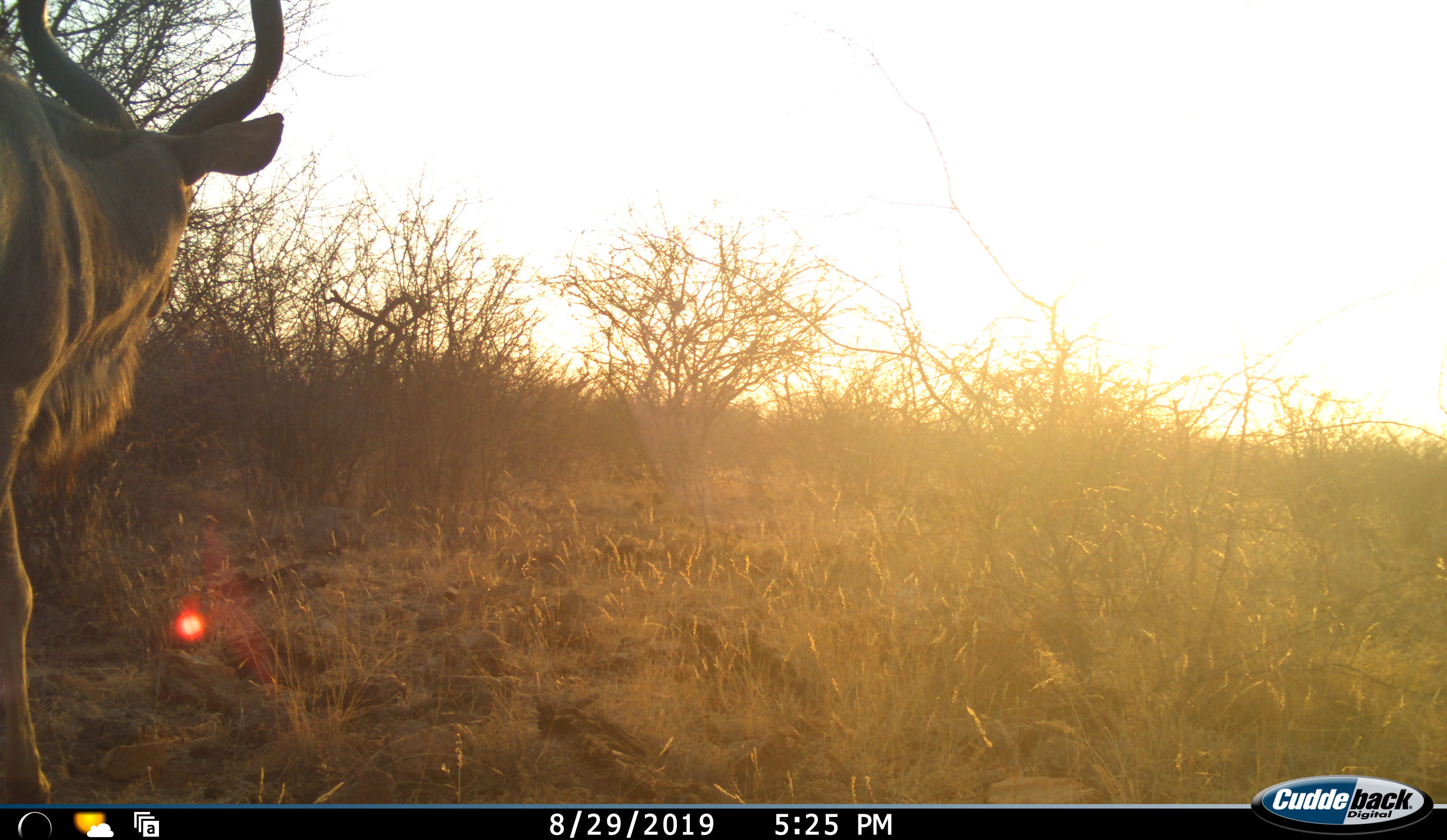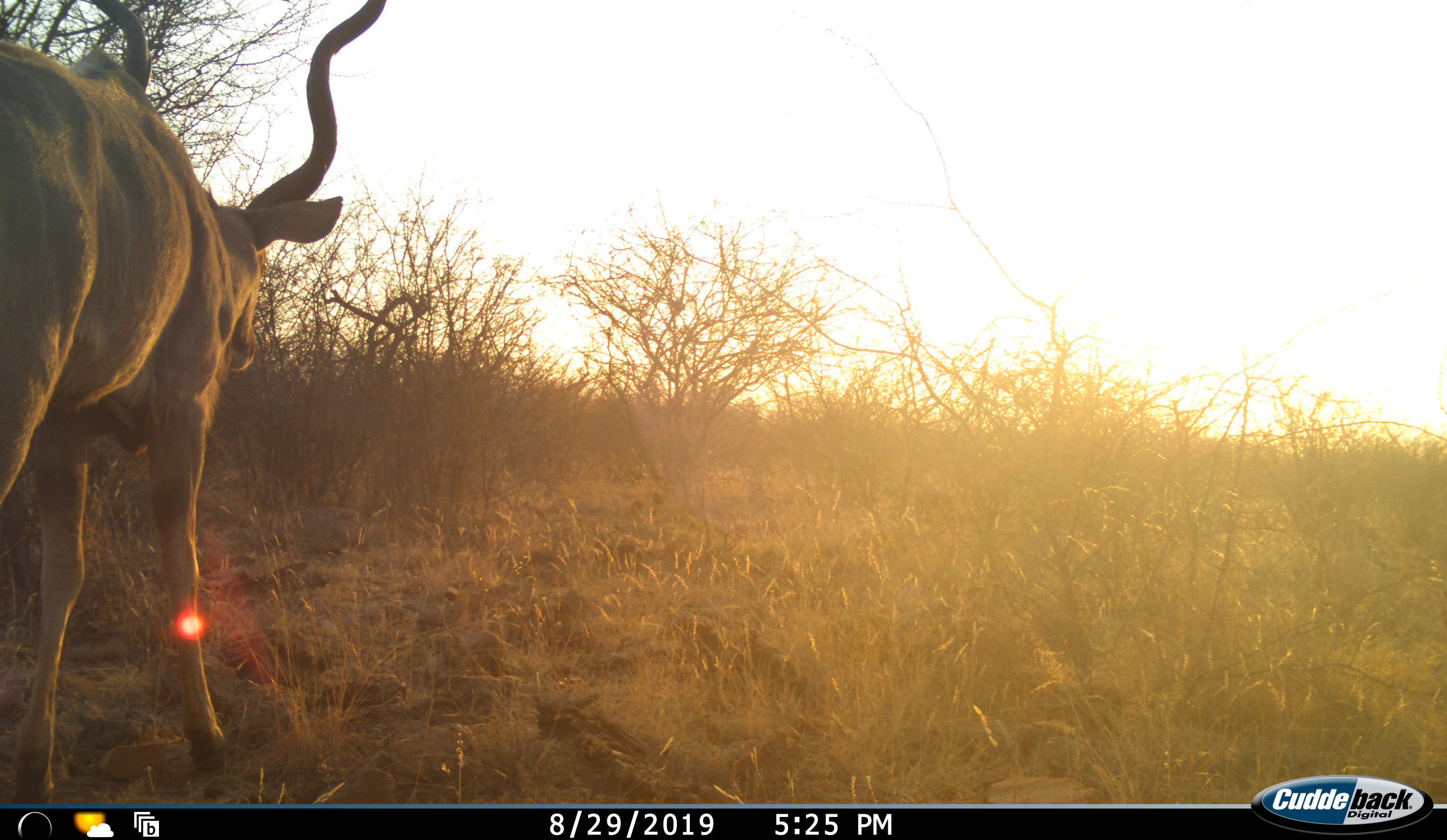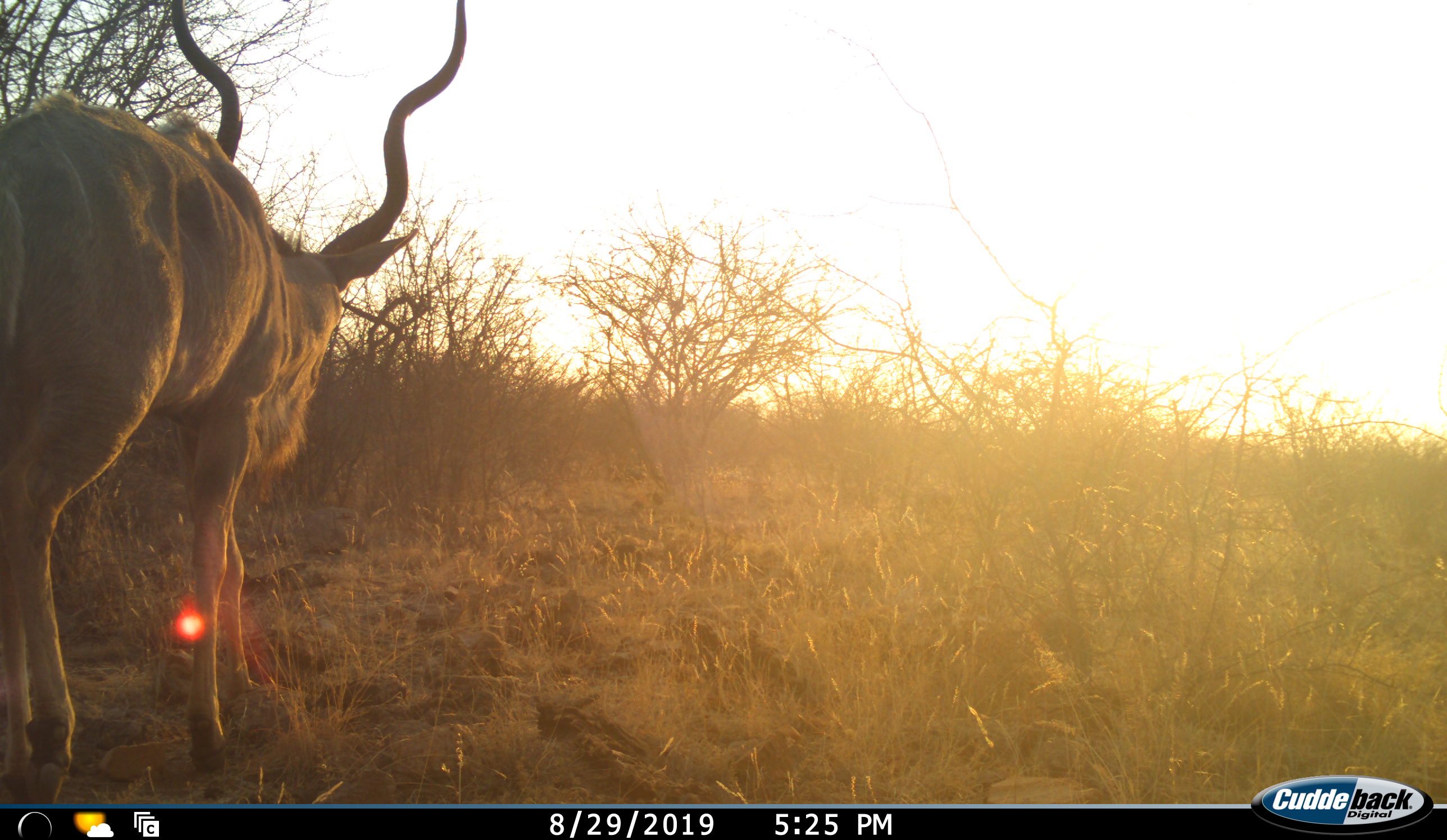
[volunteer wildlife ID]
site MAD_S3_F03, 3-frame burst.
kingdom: Animalia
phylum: Chordata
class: Mammalia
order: Artiodactyla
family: Bovidae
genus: Tragelaphus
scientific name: Tragelaphus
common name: kudu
Kudu (Tragelaphus), count 1. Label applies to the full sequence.